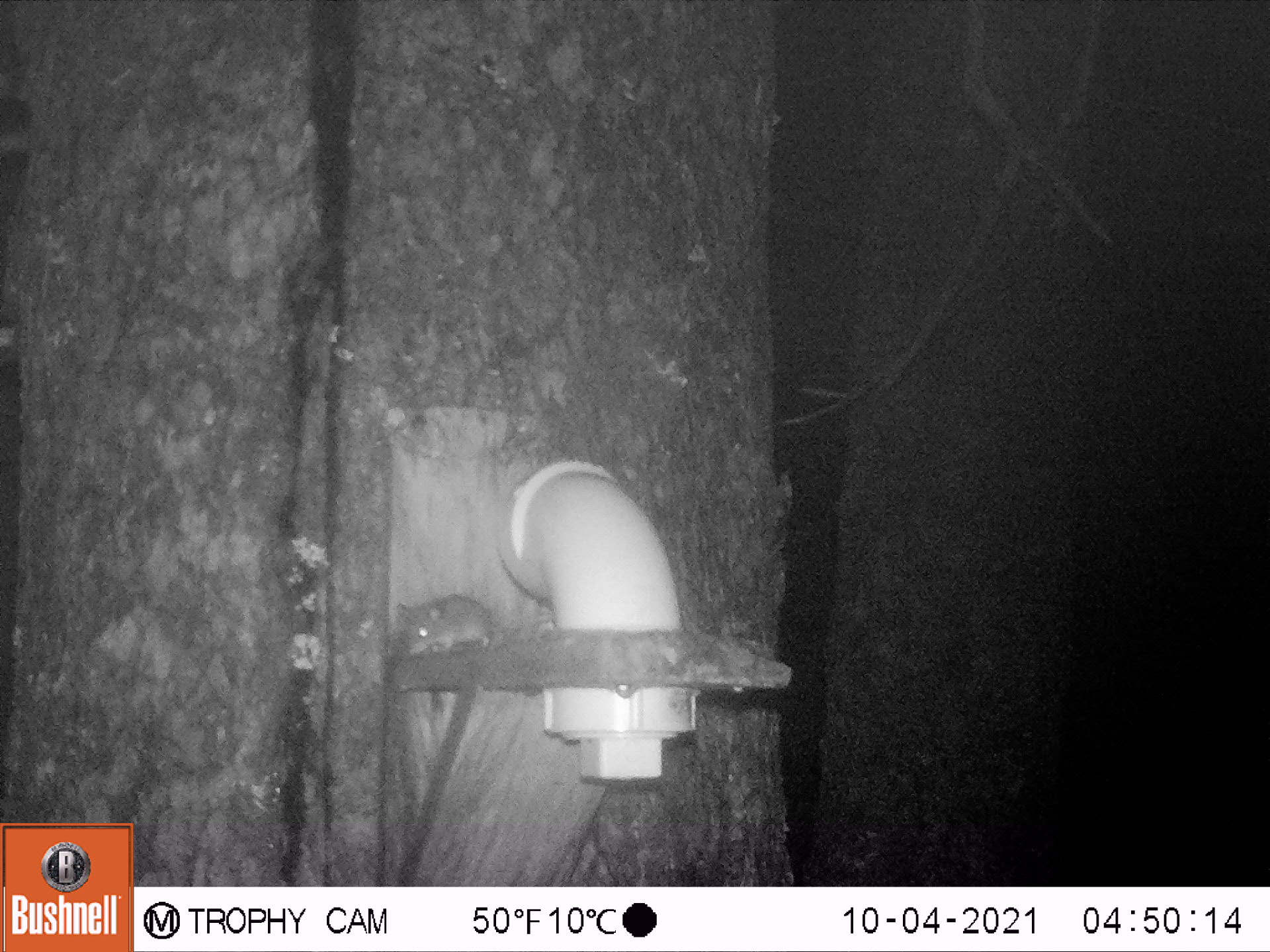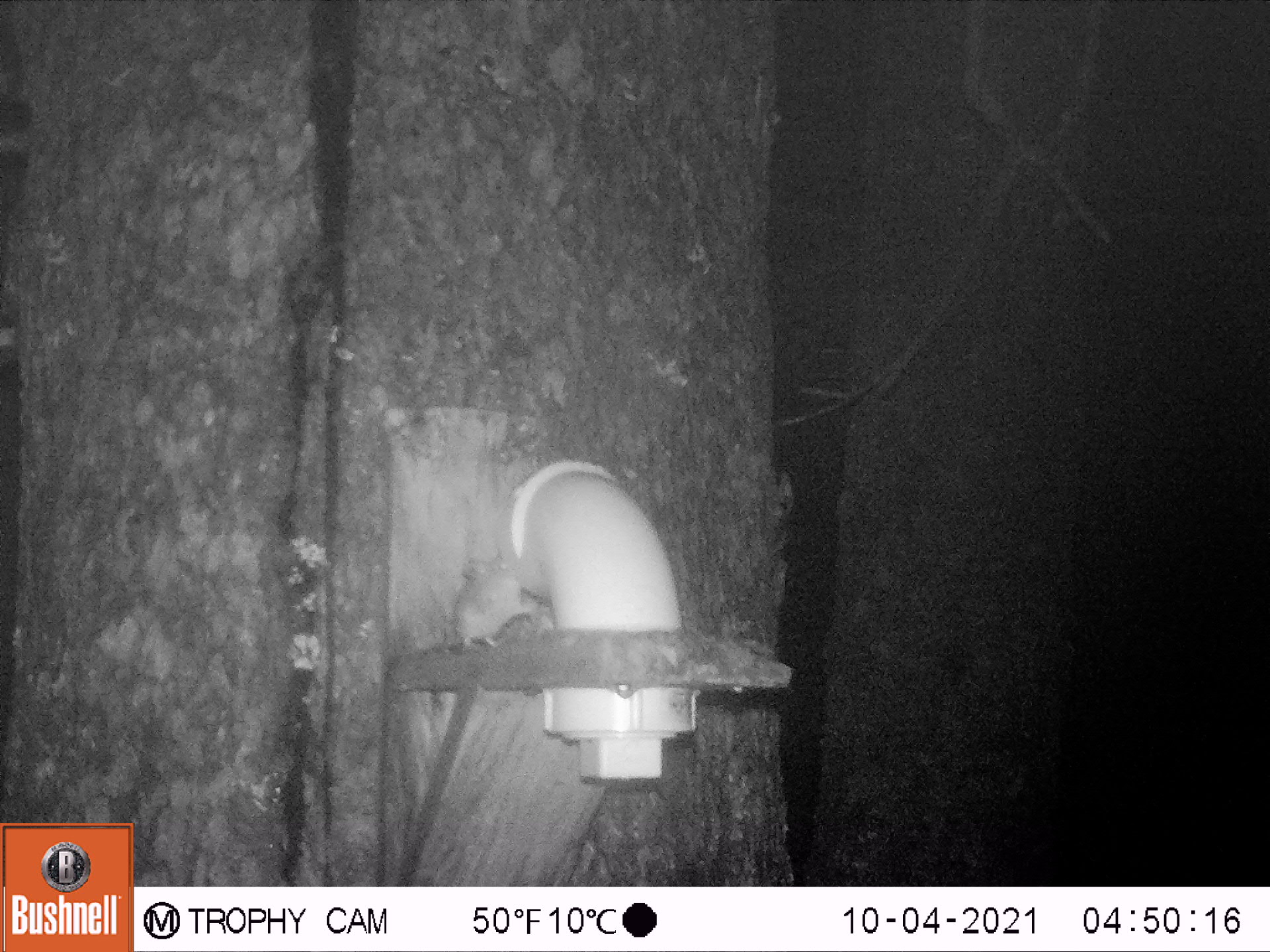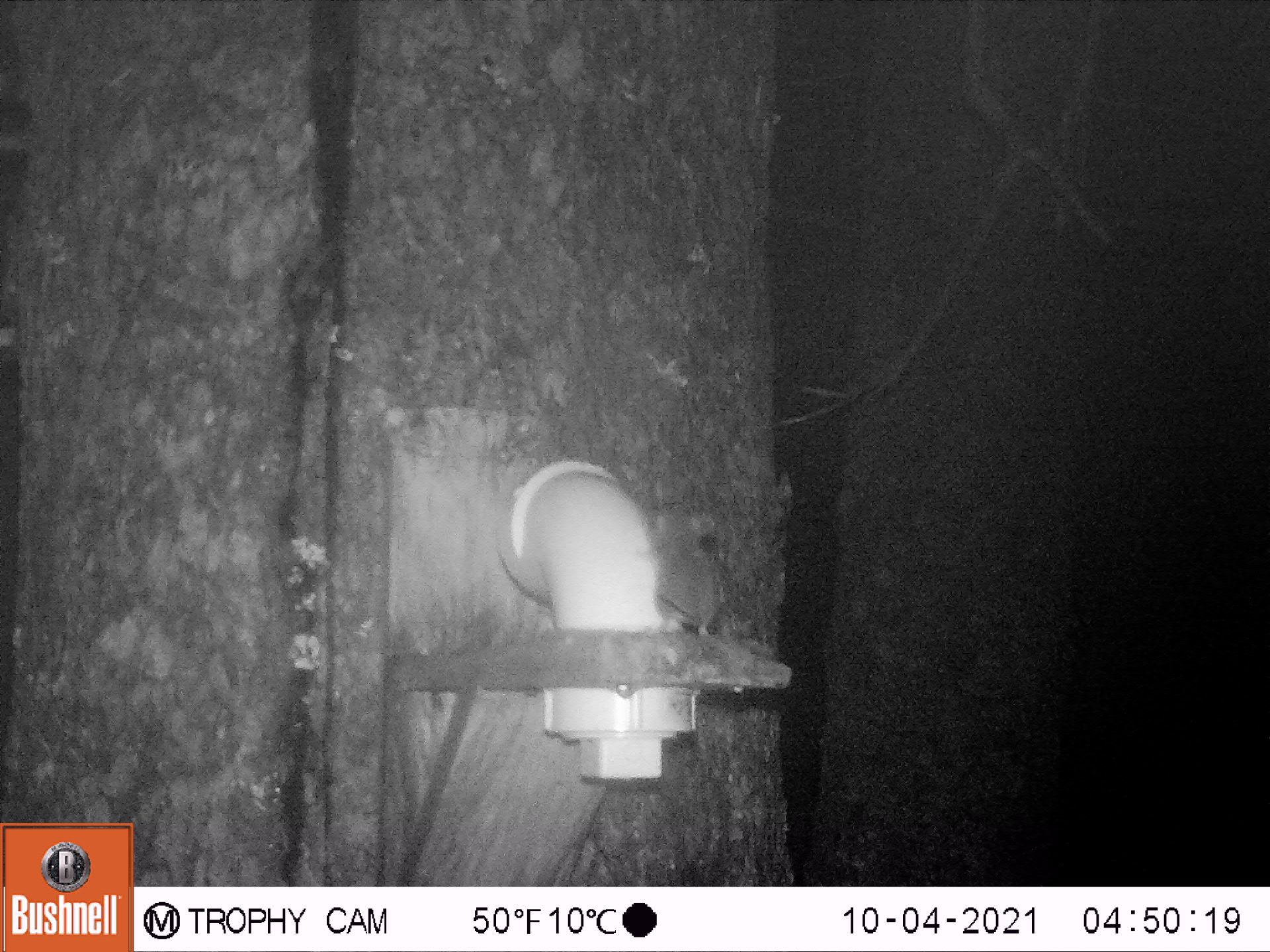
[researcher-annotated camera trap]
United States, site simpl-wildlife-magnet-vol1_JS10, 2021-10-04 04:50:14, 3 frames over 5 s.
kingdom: Animalia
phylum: Chordata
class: Mammalia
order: Rodentia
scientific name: Rodentia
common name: mouse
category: mouse sp.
Mouse sp. (mouse) (Rodentia).